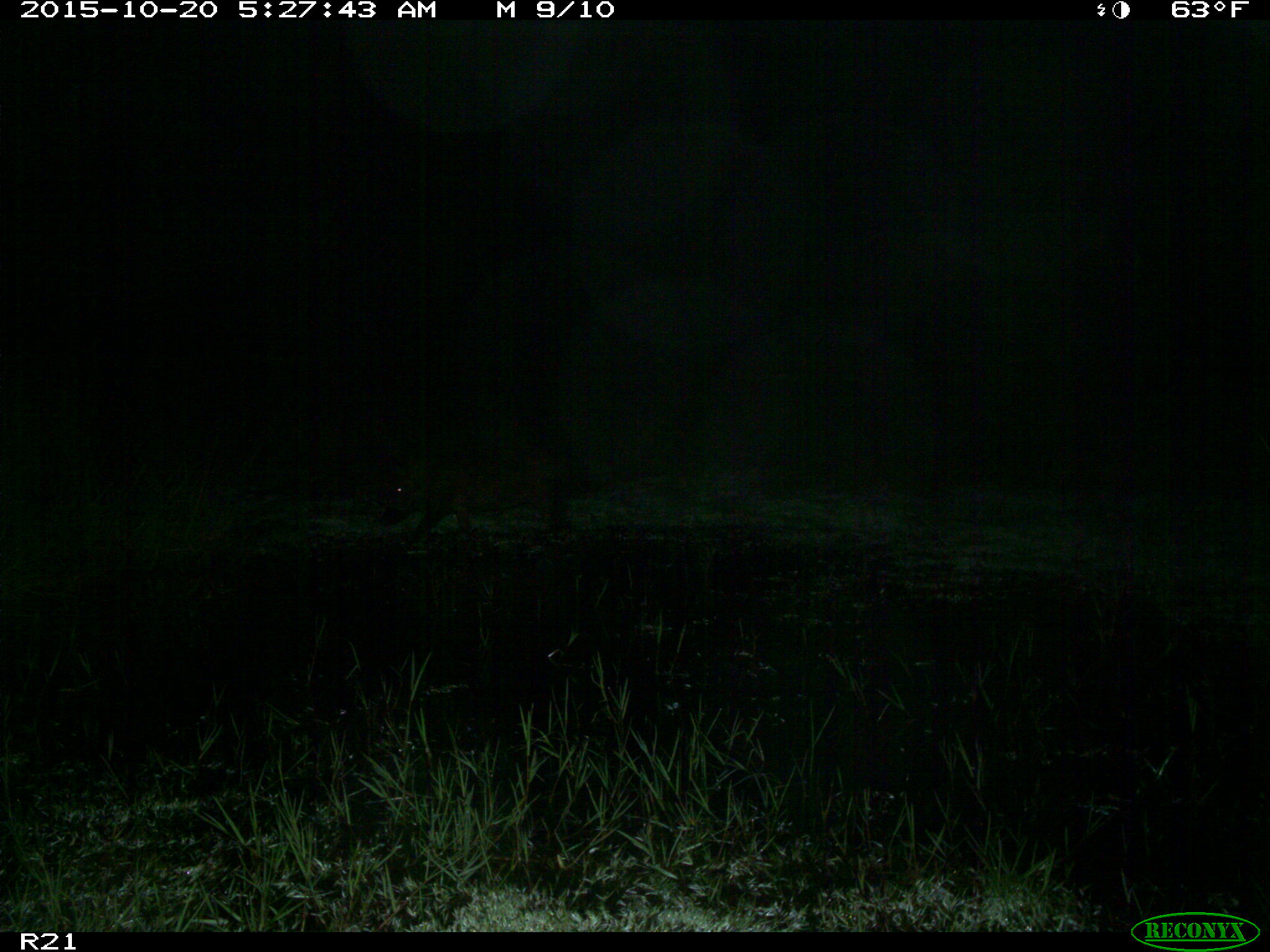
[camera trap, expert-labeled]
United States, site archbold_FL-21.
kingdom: Animalia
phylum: Chordata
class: Mammalia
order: Artiodactyla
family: Suidae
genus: Sus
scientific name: Sus scrofa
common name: wild boar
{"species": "Sus scrofa (wild boar)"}